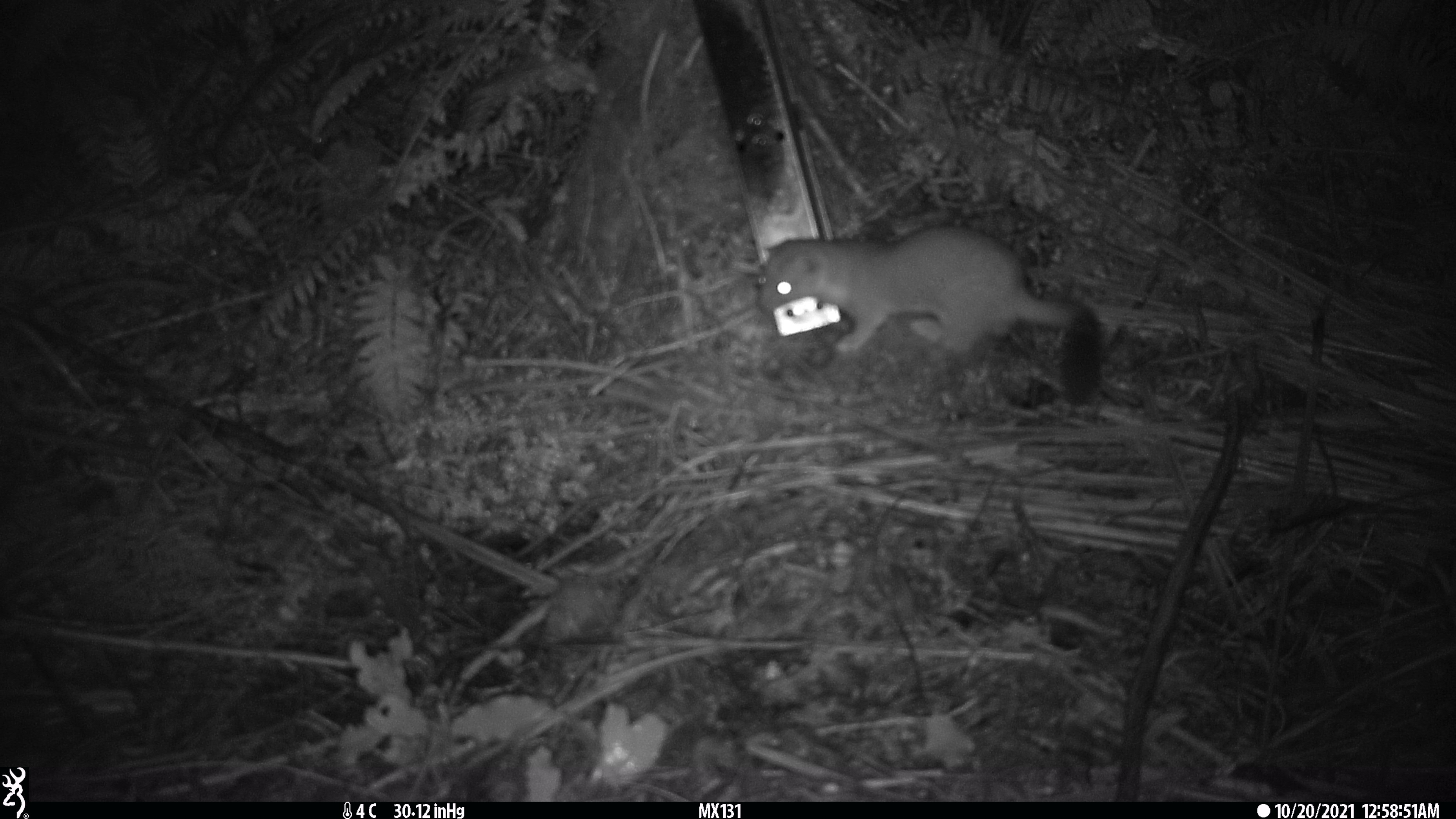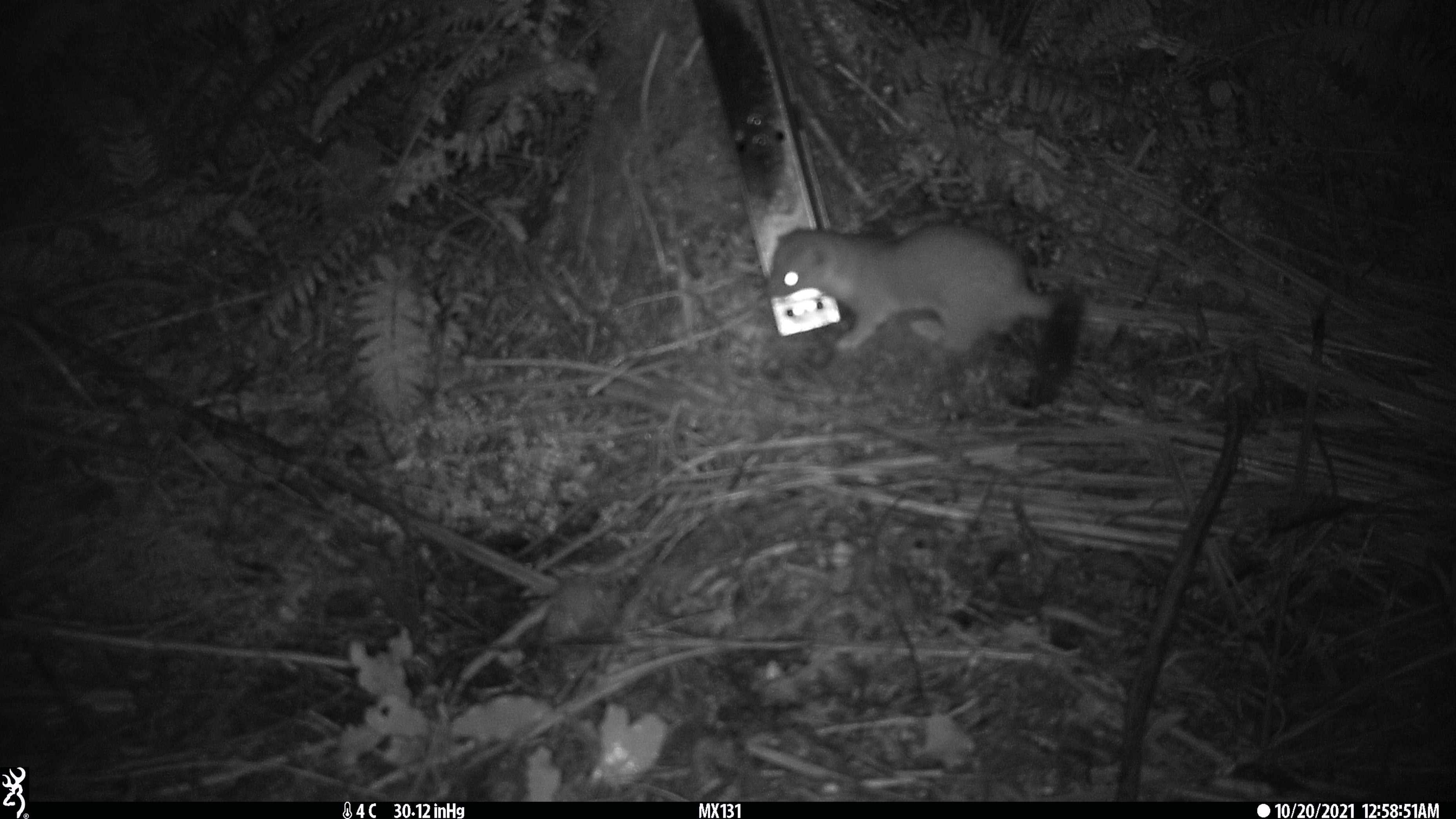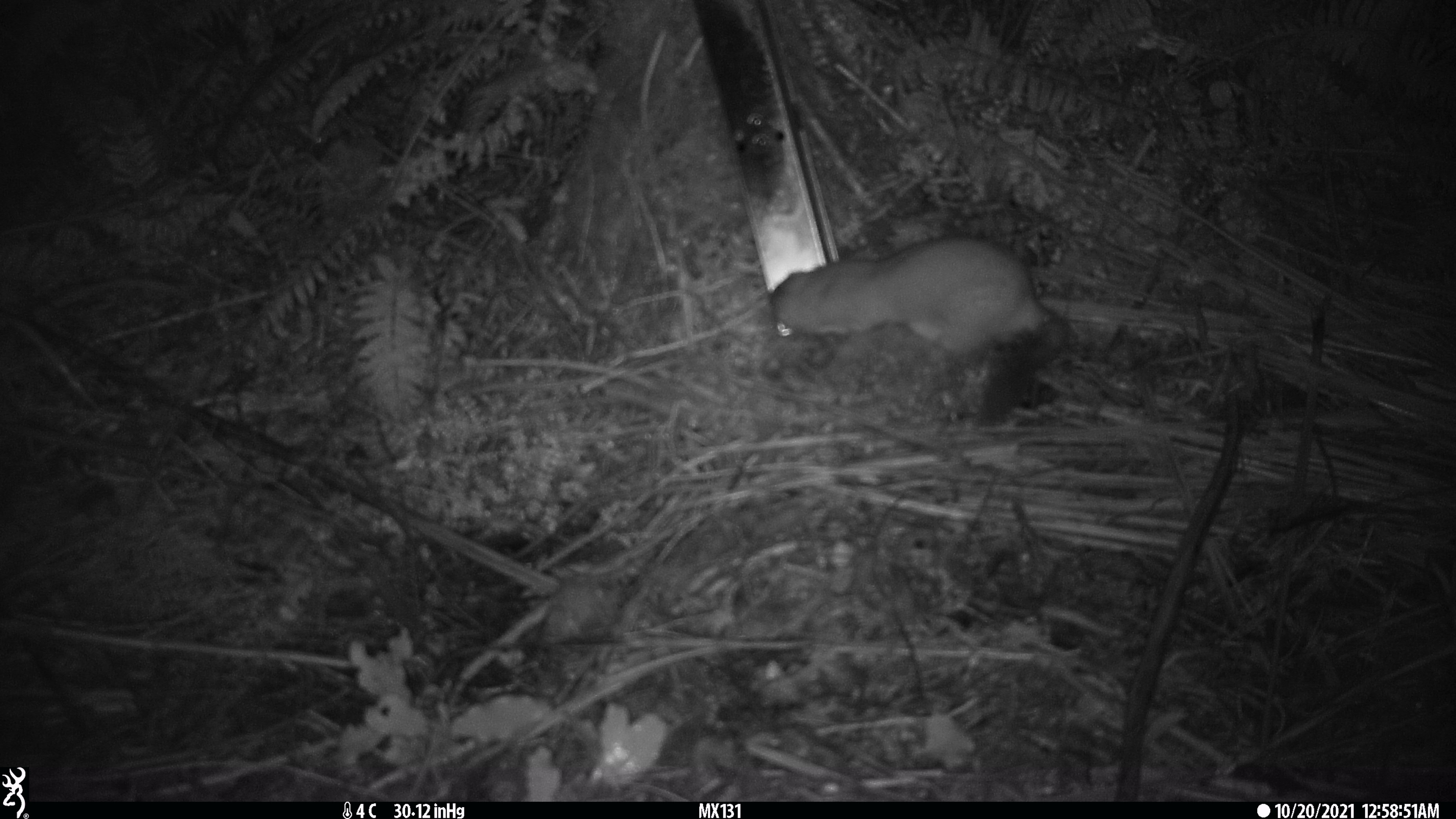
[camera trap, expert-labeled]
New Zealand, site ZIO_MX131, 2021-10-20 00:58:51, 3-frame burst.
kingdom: Animalia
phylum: Chordata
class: Mammalia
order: Carnivora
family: Mustelidae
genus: Mustela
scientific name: Mustela erminea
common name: stoat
Stoat (Mustela erminea).